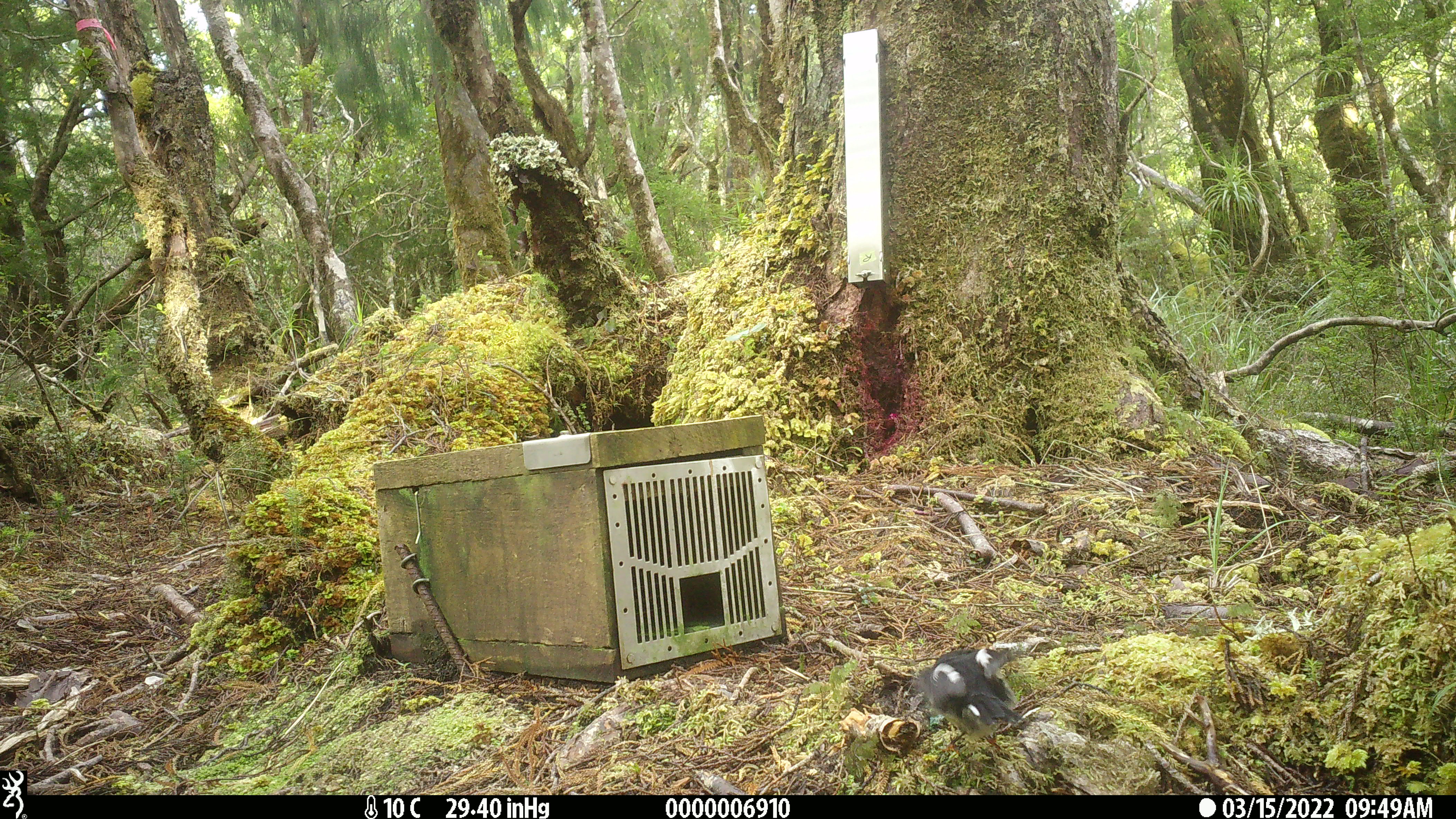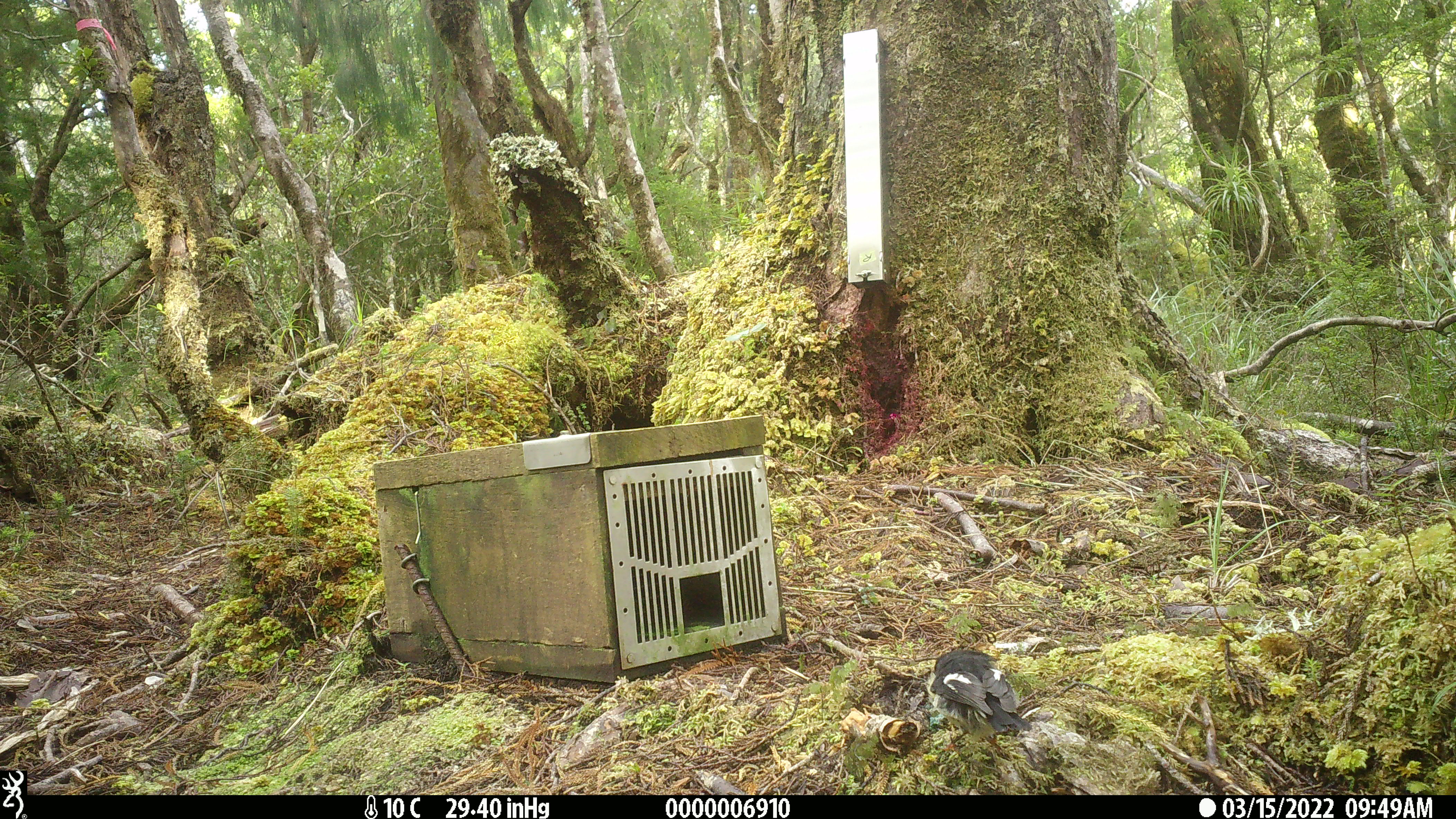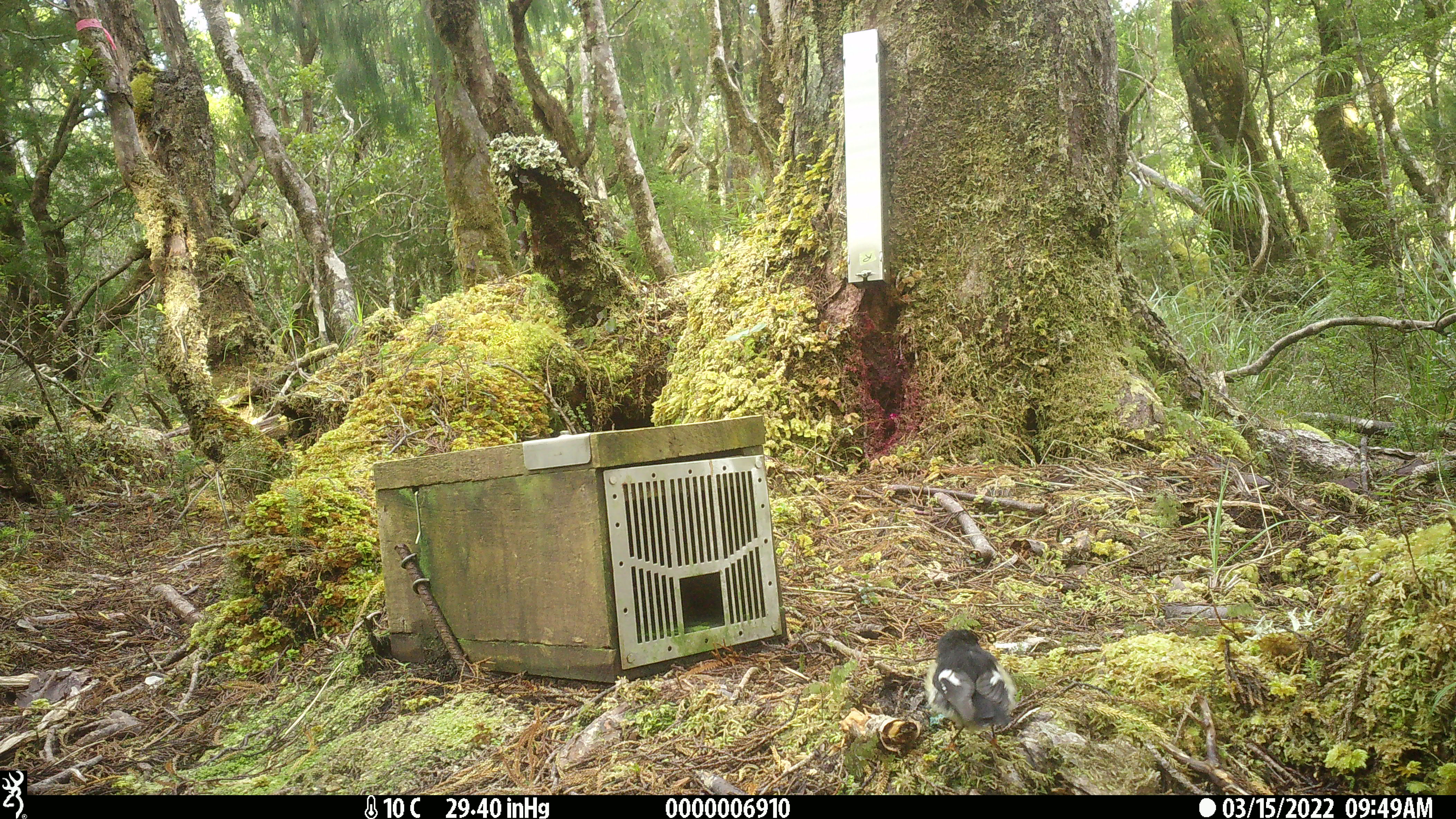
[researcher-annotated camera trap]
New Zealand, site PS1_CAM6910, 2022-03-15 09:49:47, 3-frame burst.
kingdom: Animalia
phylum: Chordata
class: Aves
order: Passeriformes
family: Petroicidae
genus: Petroica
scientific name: Petroica macrocephala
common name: tomtit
Tomtit (Petroica macrocephala).